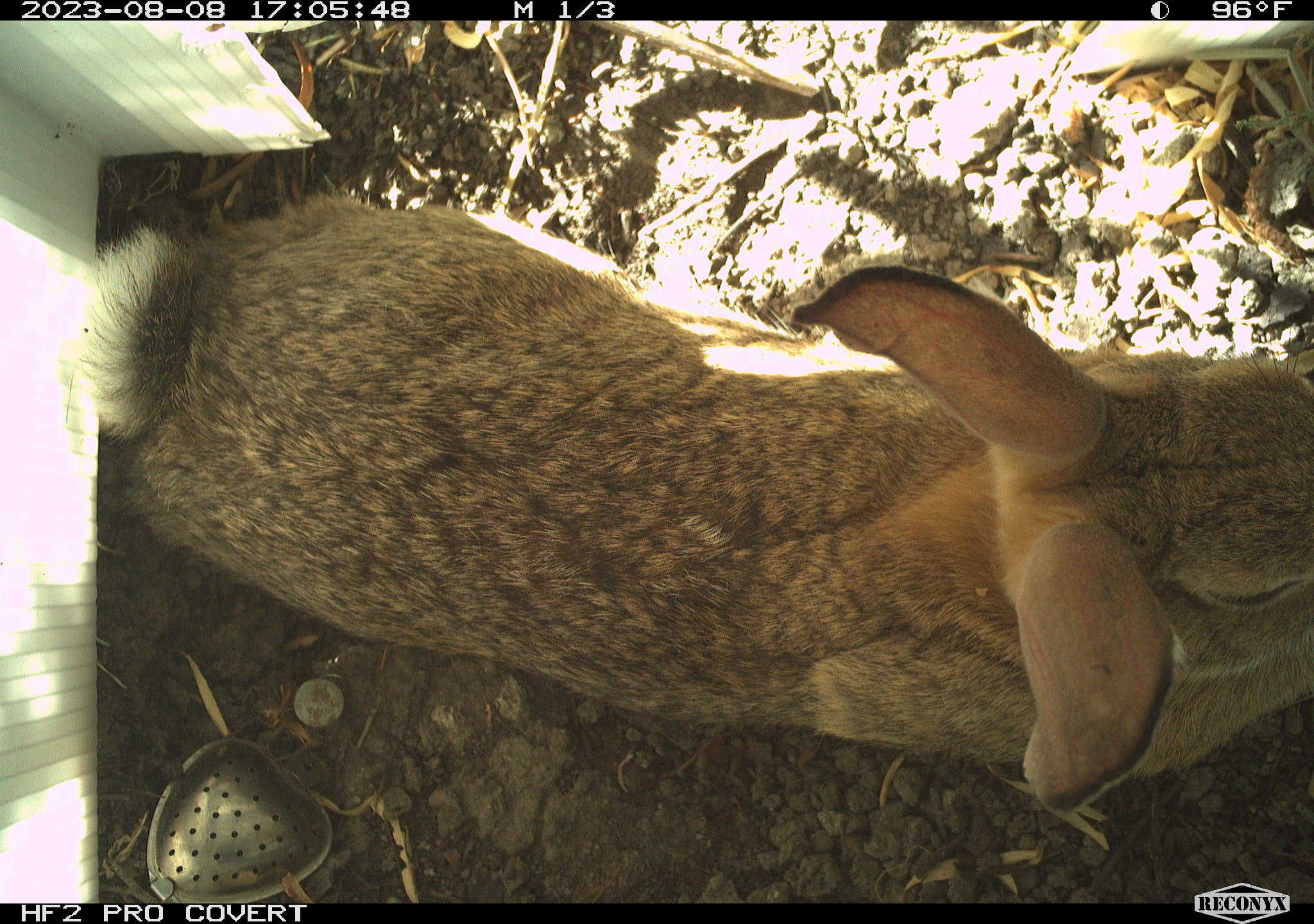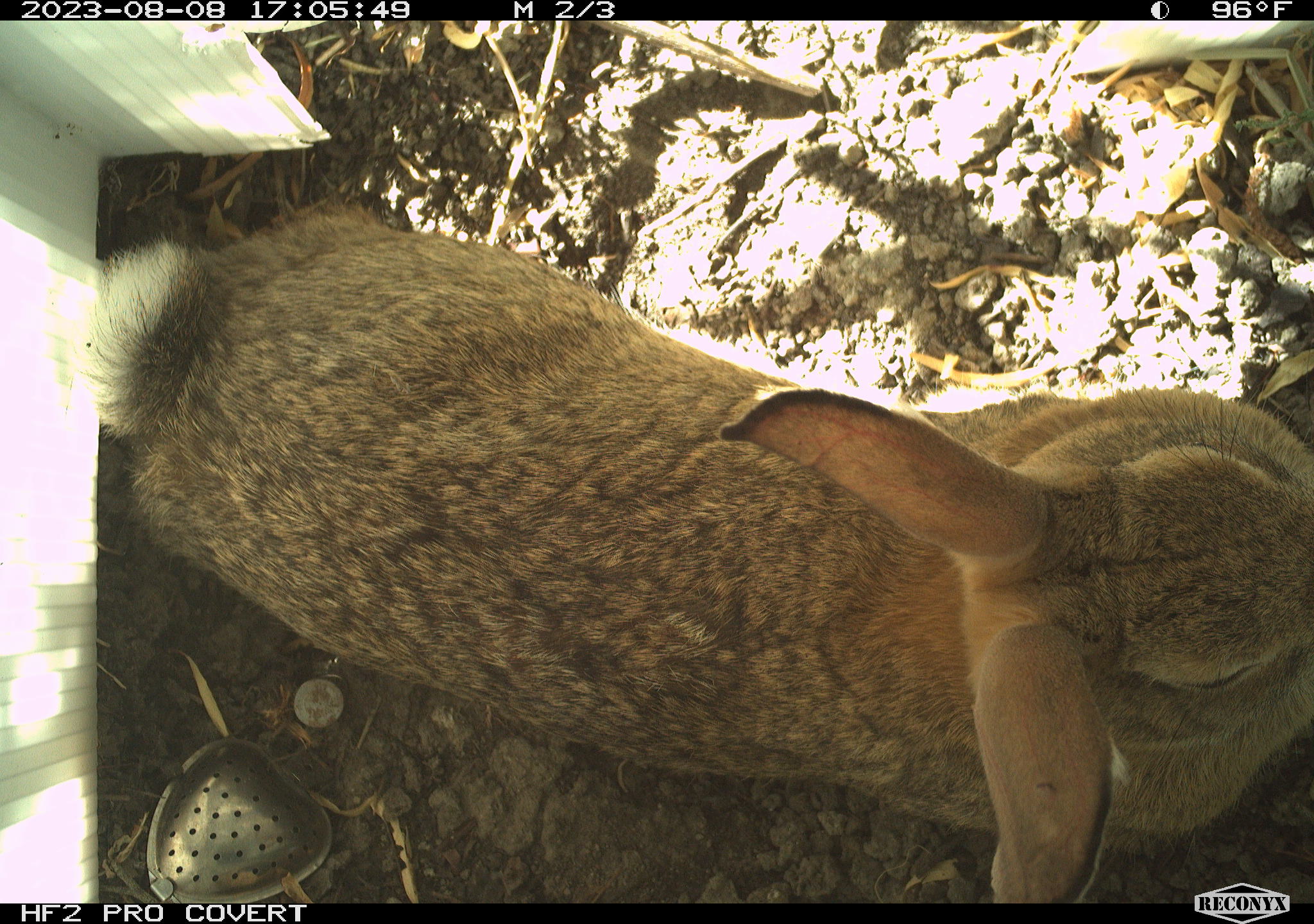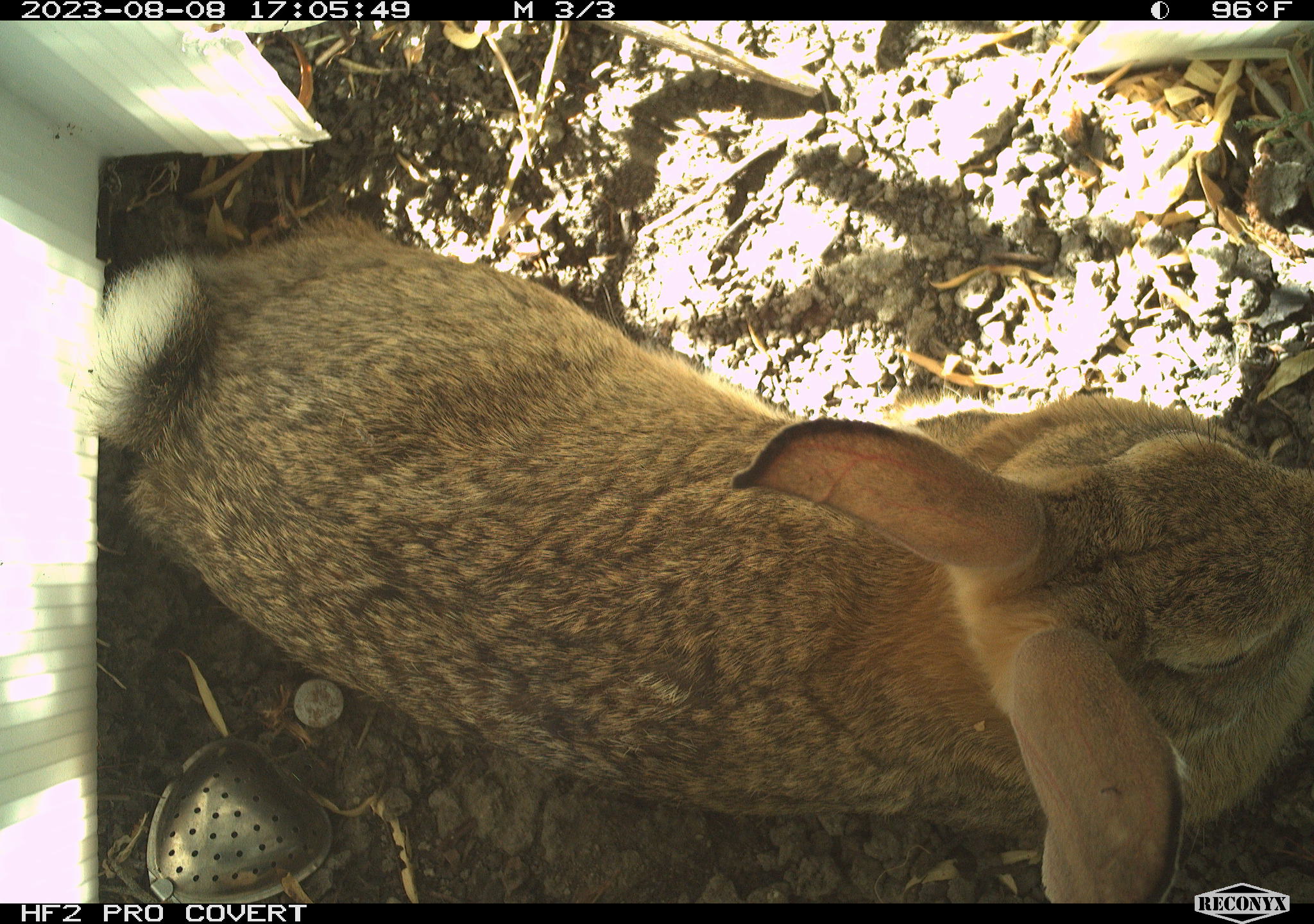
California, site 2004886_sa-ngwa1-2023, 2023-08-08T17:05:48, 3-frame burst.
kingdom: Animalia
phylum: Chordata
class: Mammalia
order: Lagomorpha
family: Leporidae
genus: Sylvilagus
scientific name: Sylvilagus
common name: cottontail rabbits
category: sylvilagus species